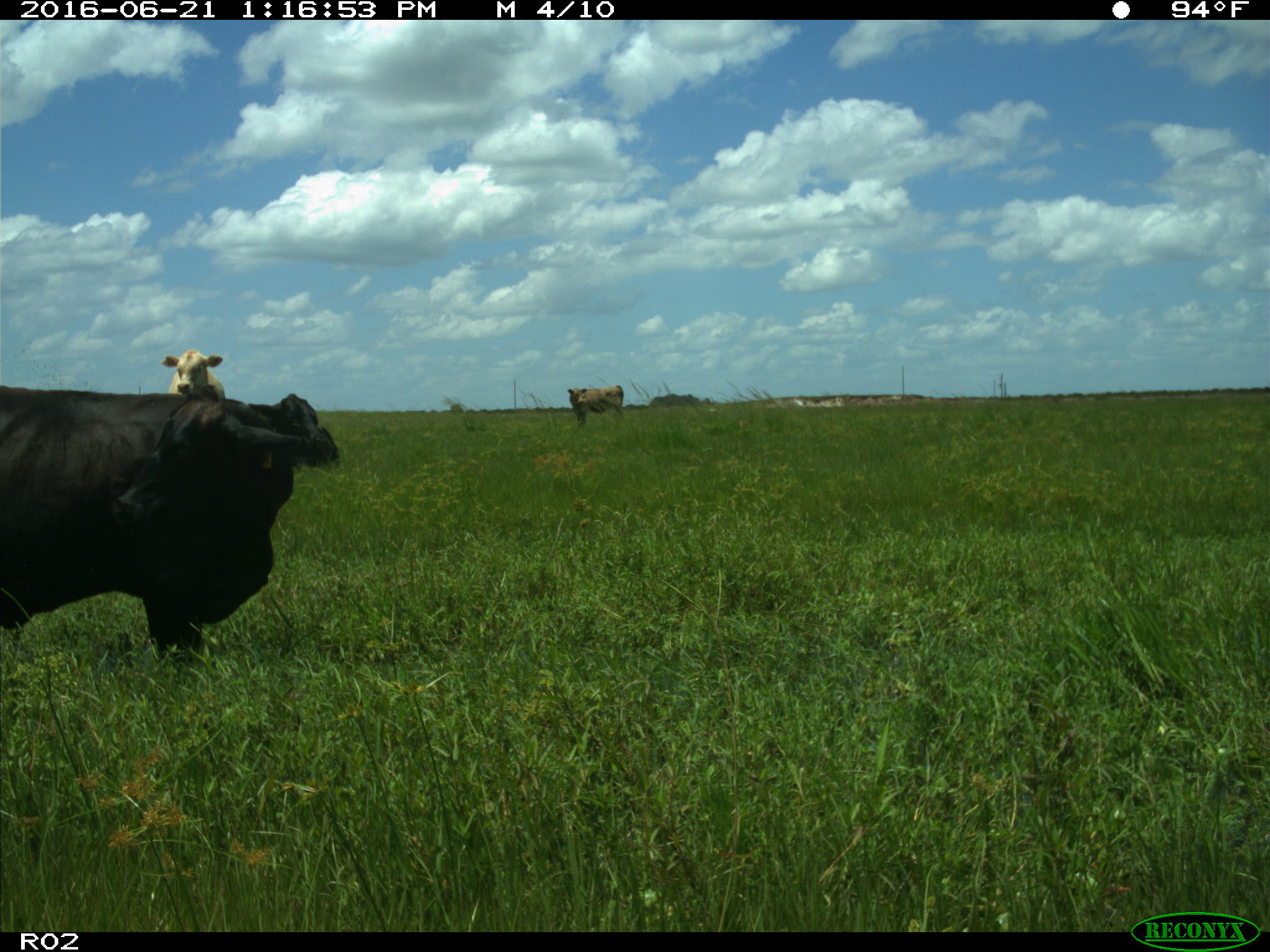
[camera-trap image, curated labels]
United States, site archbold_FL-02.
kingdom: Animalia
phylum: Chordata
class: Mammalia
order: Artiodactyla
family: Bovidae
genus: Bos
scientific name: Bos taurus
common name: domestic cow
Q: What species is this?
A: Bos taurus (domestic cow).